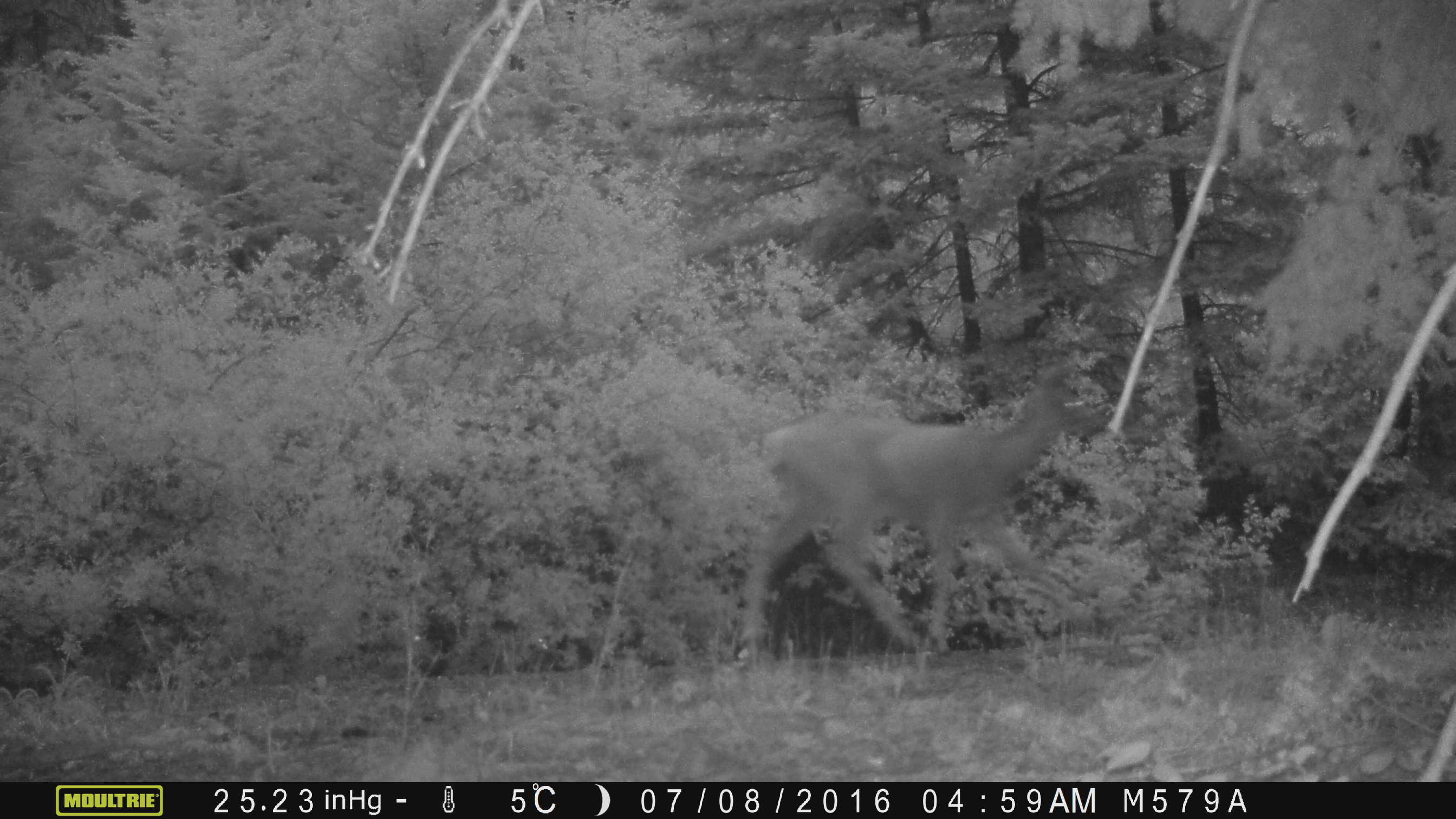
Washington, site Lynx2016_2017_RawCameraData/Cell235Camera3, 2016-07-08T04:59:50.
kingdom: Animalia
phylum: Chordata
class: Mammalia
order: Artiodactyla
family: Cervidae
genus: Odocoileus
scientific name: Odocoileus hemionus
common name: mule deer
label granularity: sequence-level